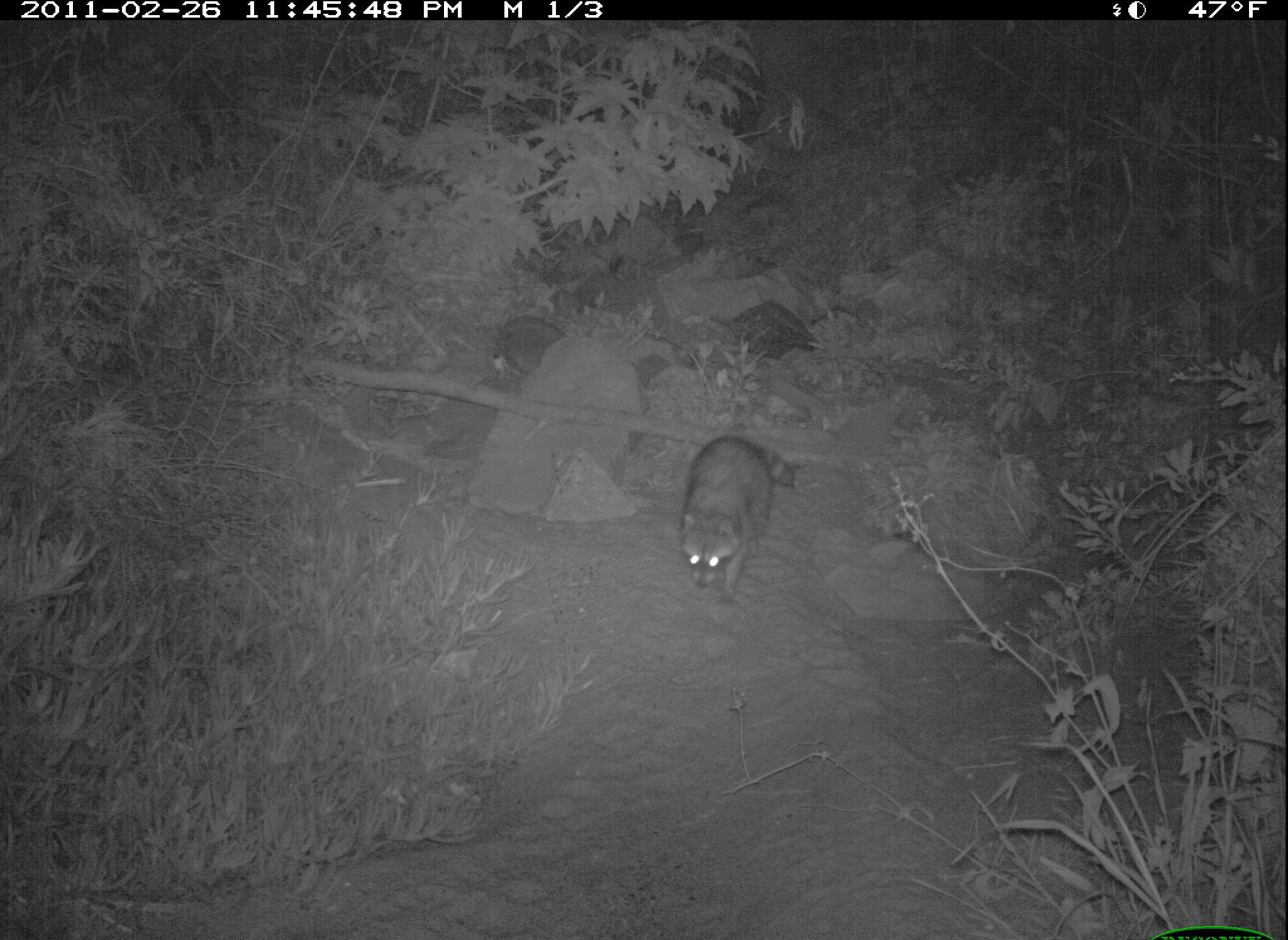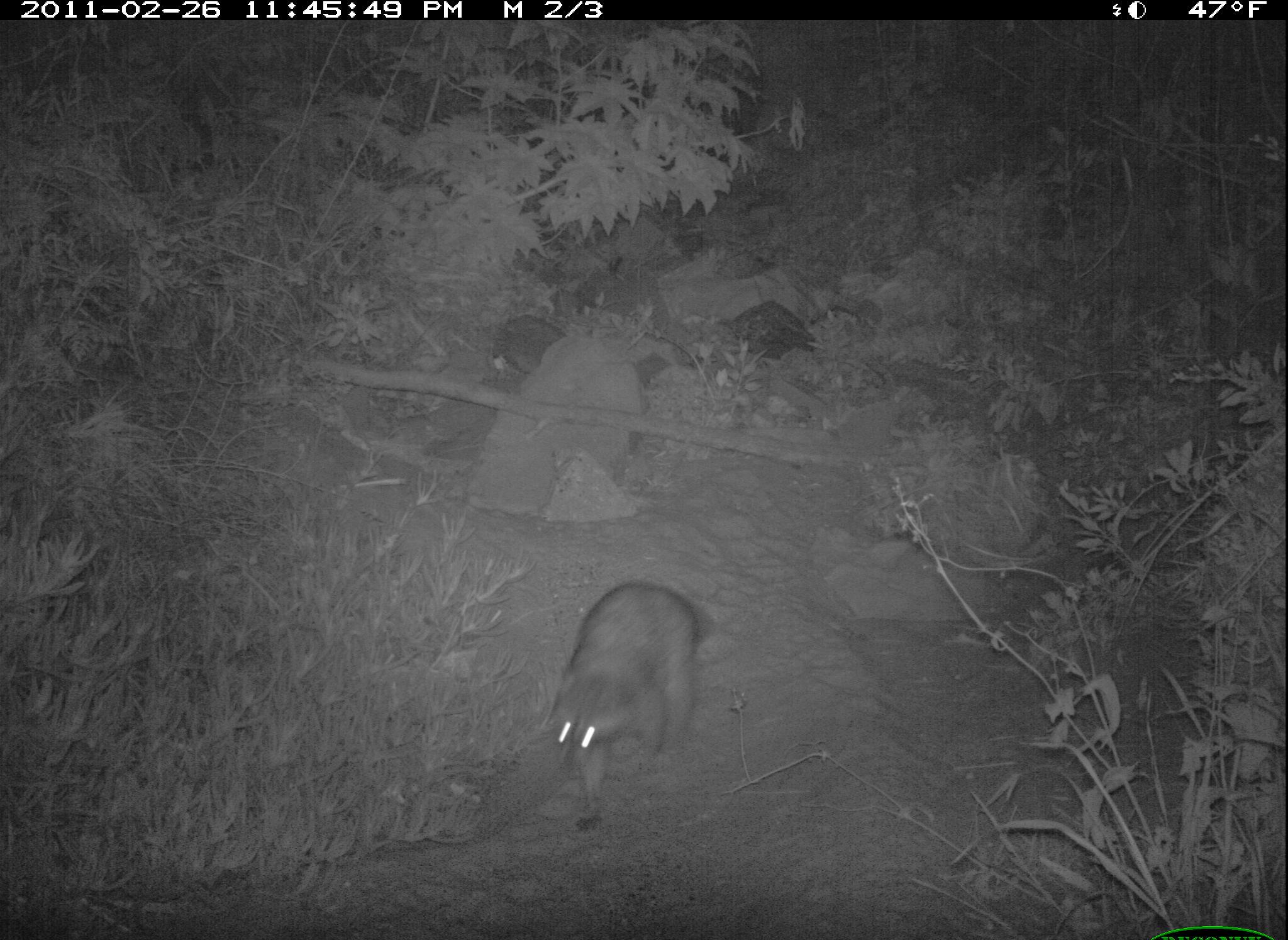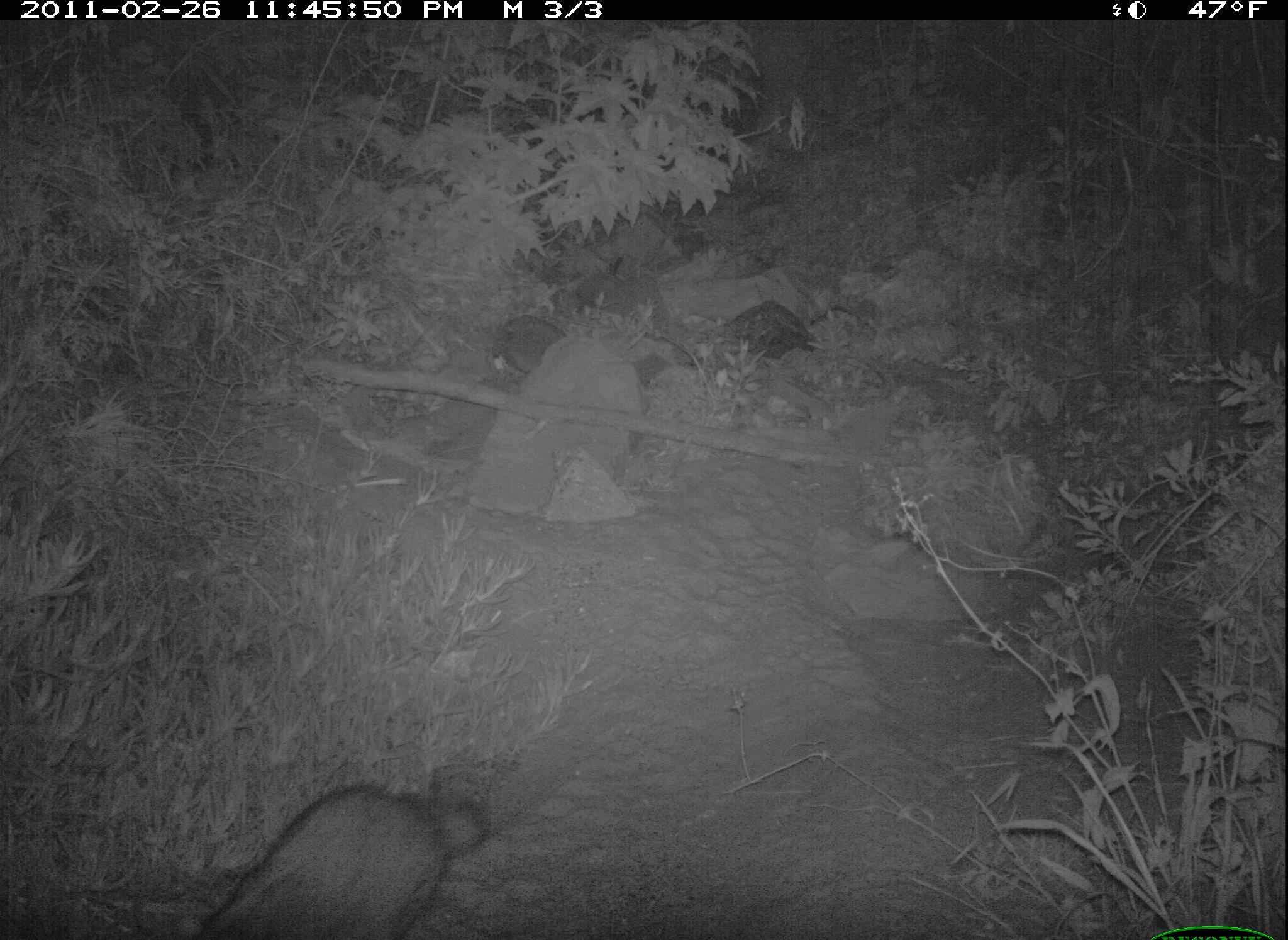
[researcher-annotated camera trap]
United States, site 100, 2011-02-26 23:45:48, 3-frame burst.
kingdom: Animalia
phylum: Chordata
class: Mammalia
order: Carnivora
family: Procyonidae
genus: Procyon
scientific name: Procyon lotor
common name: raccoon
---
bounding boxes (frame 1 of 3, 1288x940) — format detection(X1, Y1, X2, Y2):
raccoon: detection(679, 433, 787, 617)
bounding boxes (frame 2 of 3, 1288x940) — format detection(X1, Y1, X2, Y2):
raccoon: detection(526, 569, 710, 826)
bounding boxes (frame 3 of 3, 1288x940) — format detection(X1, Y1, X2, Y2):
raccoon: detection(195, 780, 501, 937)